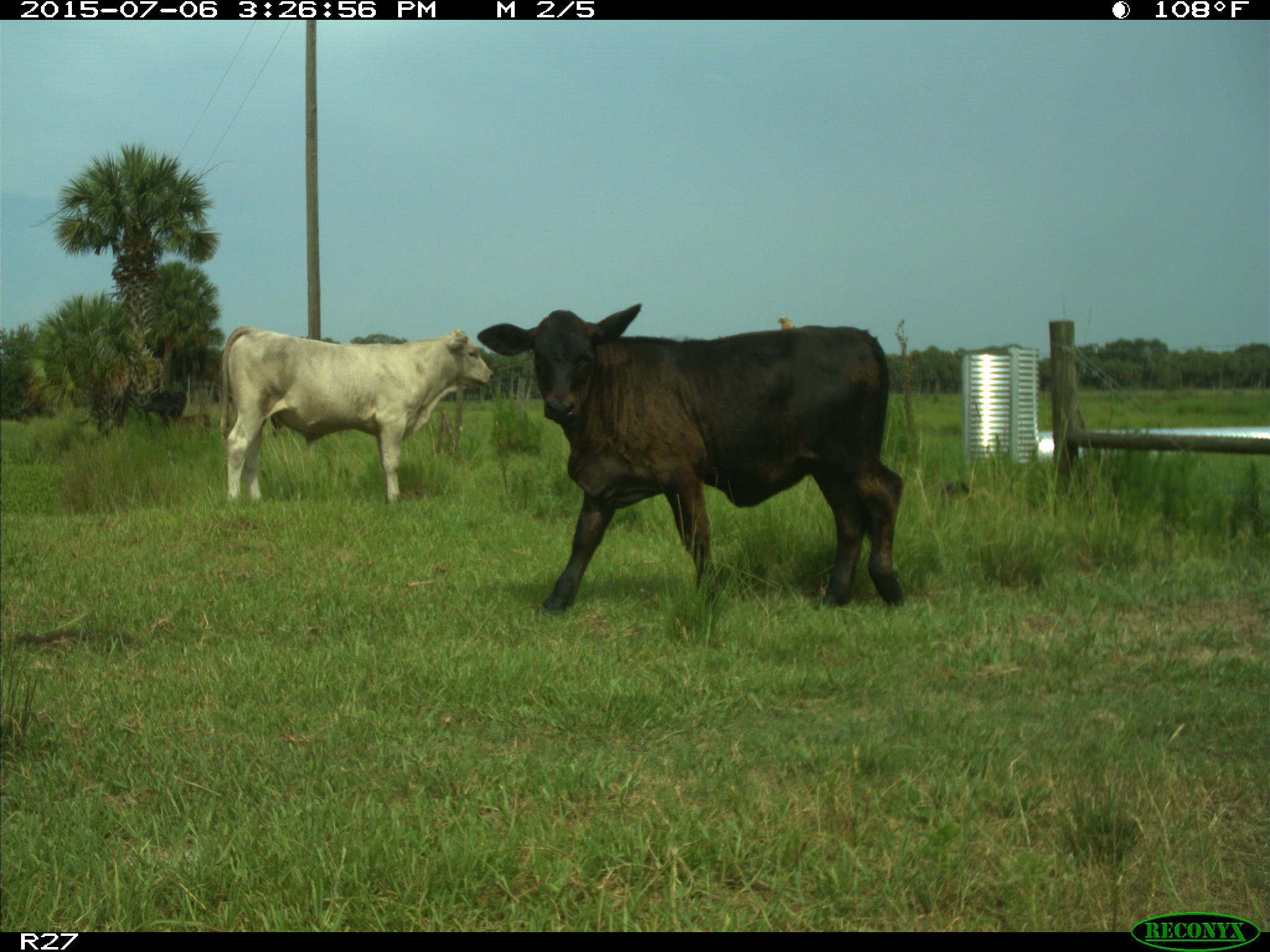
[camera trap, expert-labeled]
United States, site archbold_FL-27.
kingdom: Animalia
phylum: Chordata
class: Mammalia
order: Artiodactyla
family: Bovidae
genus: Bos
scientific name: Bos taurus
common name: domestic cow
Bos taurus (domestic cow).